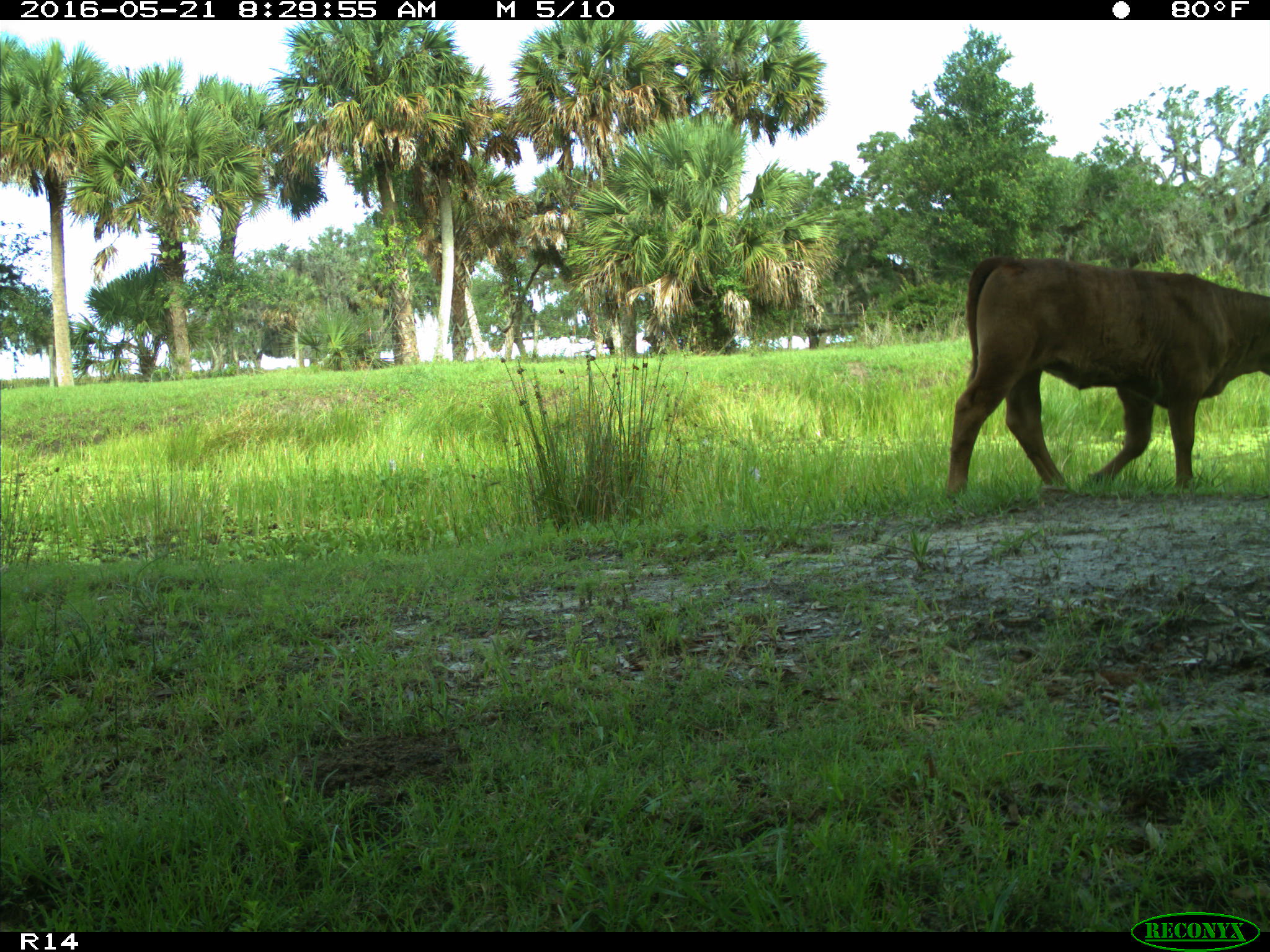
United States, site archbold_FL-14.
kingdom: Animalia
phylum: Chordata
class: Mammalia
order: Artiodactyla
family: Bovidae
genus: Bos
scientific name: Bos taurus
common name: domestic cow